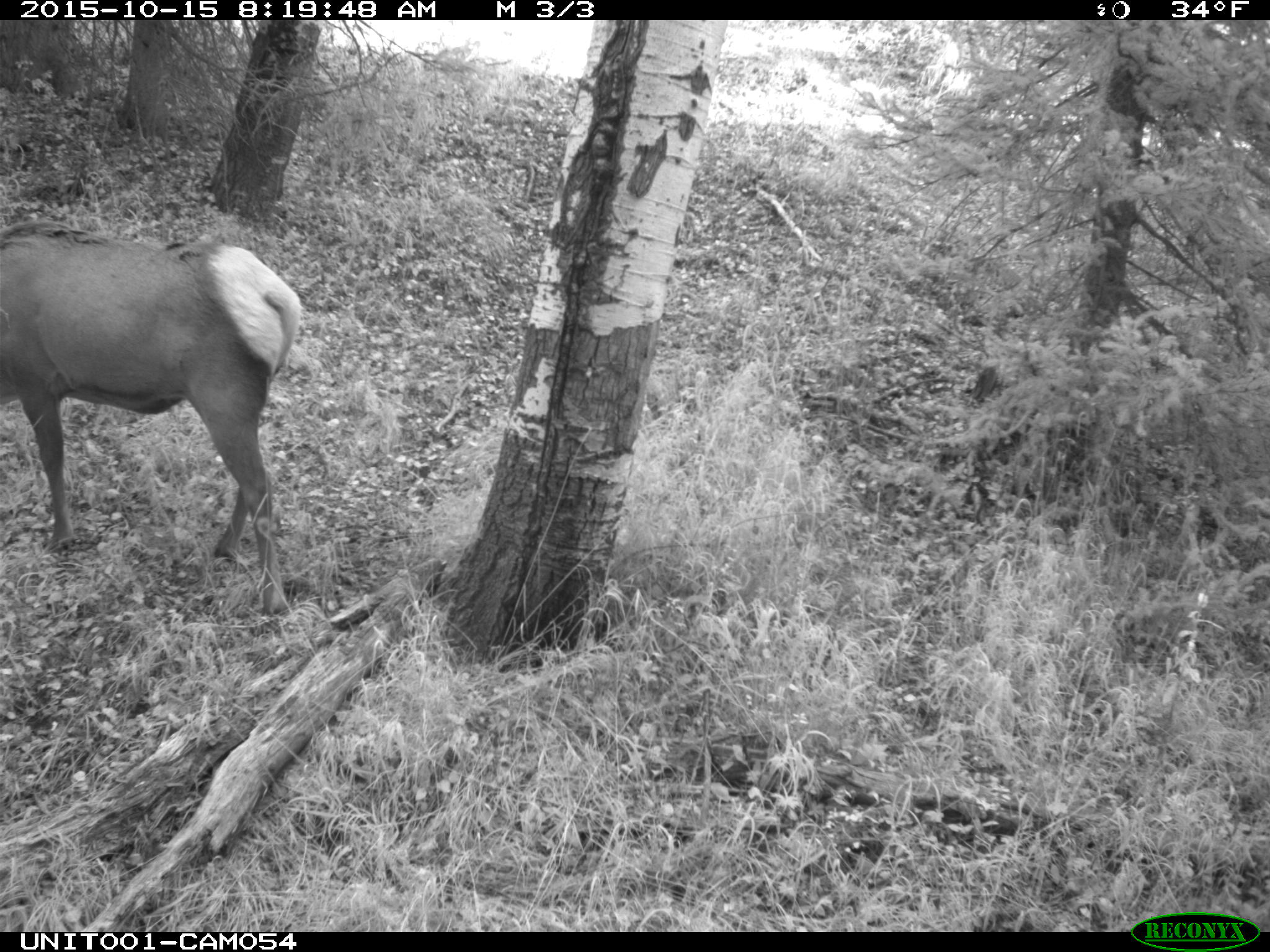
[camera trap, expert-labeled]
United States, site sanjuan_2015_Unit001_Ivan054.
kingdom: Animalia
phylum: Chordata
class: Mammalia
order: Artiodactyla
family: Cervidae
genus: Cervus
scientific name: Cervus elaphus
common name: red deer